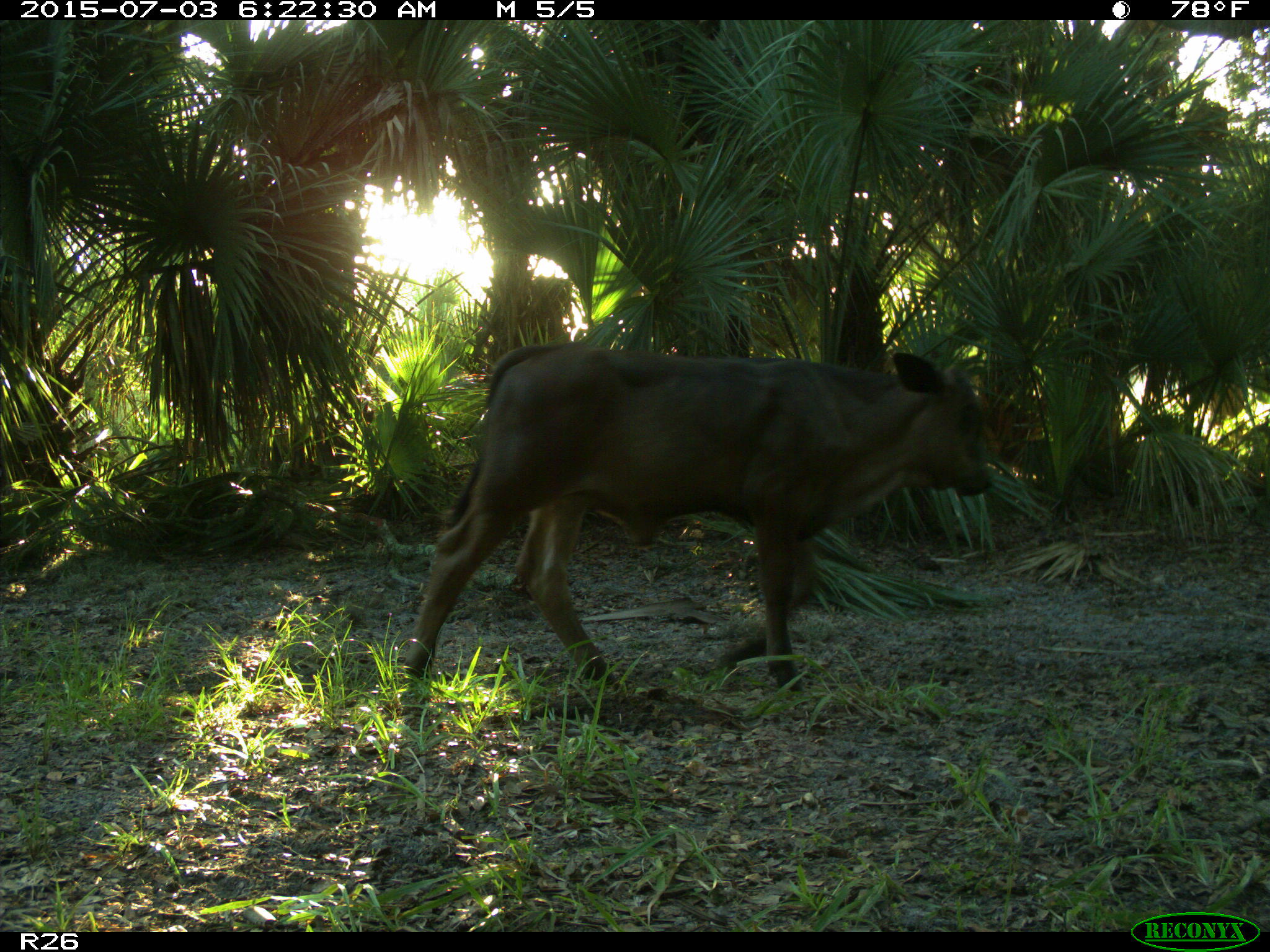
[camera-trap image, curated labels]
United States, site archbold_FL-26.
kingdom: Animalia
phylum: Chordata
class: Mammalia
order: Artiodactyla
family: Bovidae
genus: Bos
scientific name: Bos taurus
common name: domestic cow